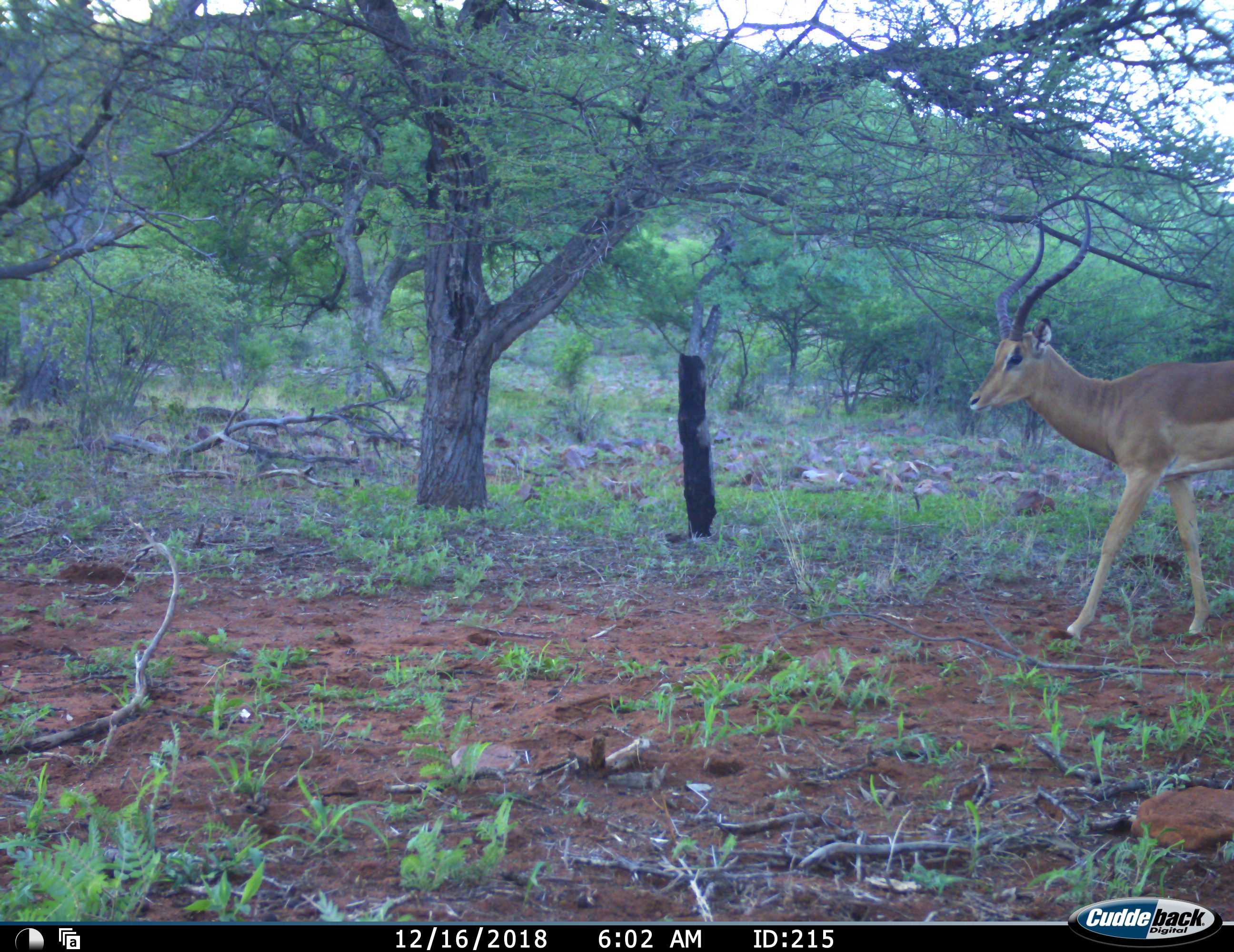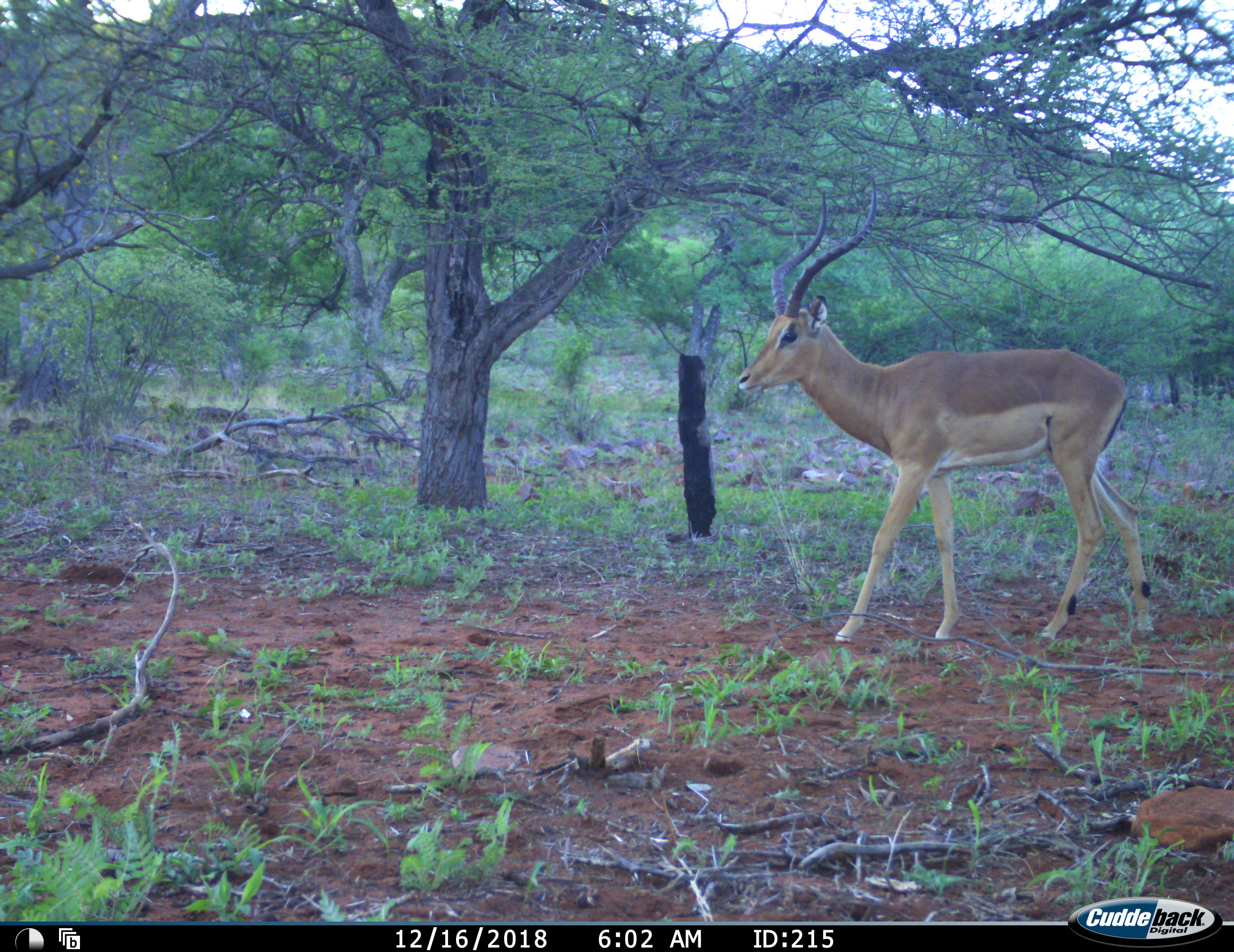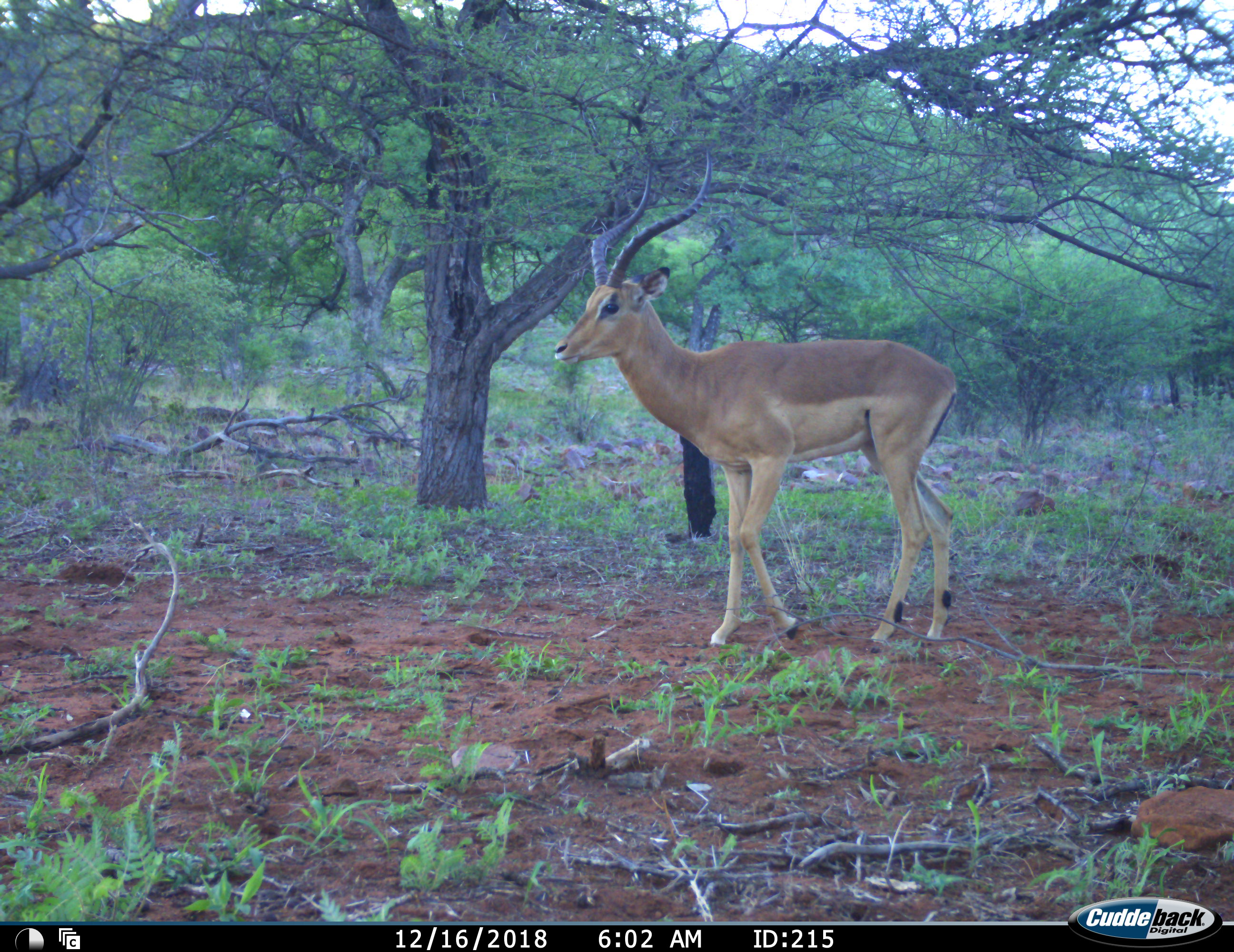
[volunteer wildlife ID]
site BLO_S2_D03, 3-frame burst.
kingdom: Animalia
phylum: Chordata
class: Mammalia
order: Artiodactyla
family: Bovidae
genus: Aepyceros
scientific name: Aepyceros melampus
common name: impala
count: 1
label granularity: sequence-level